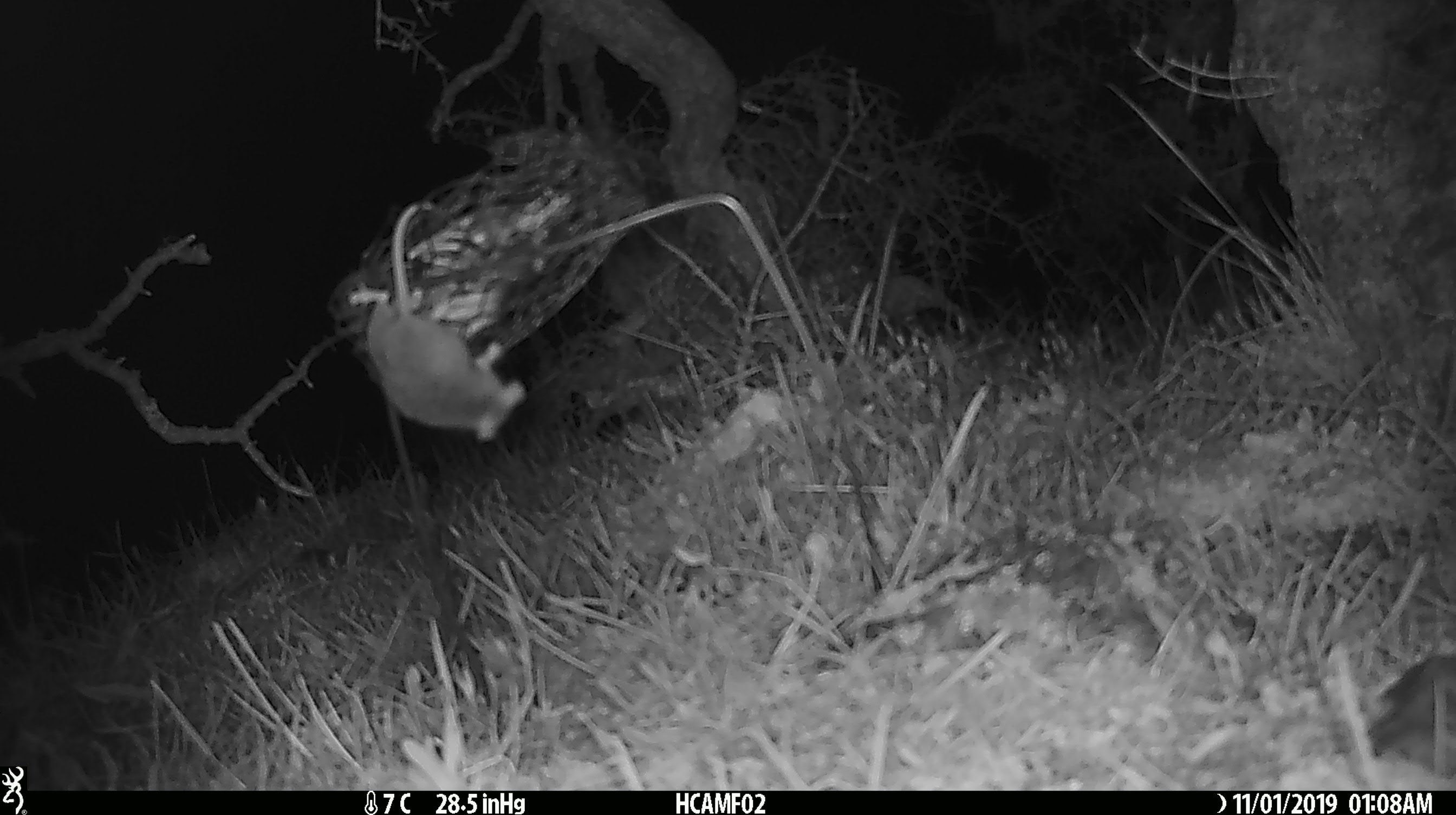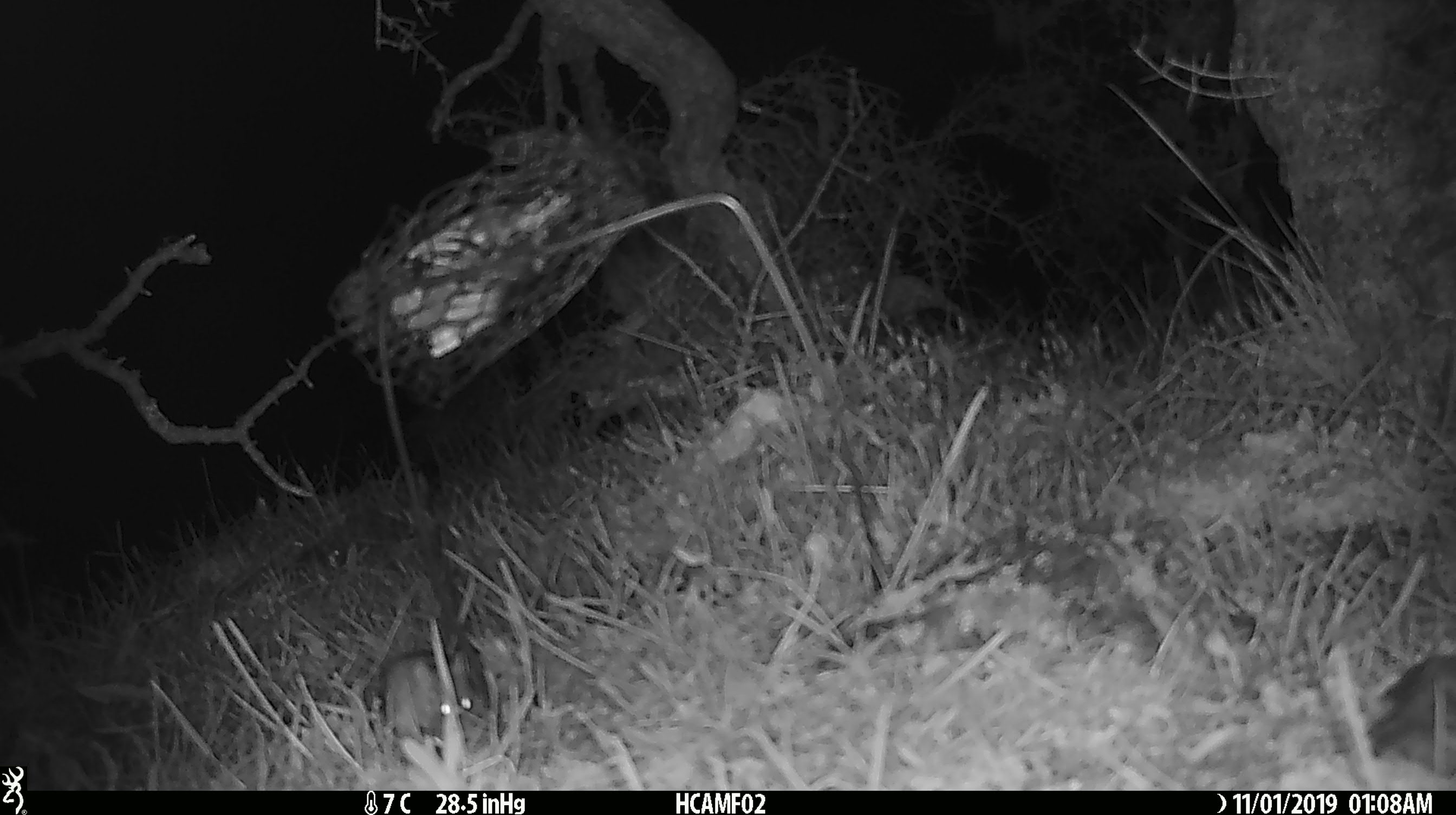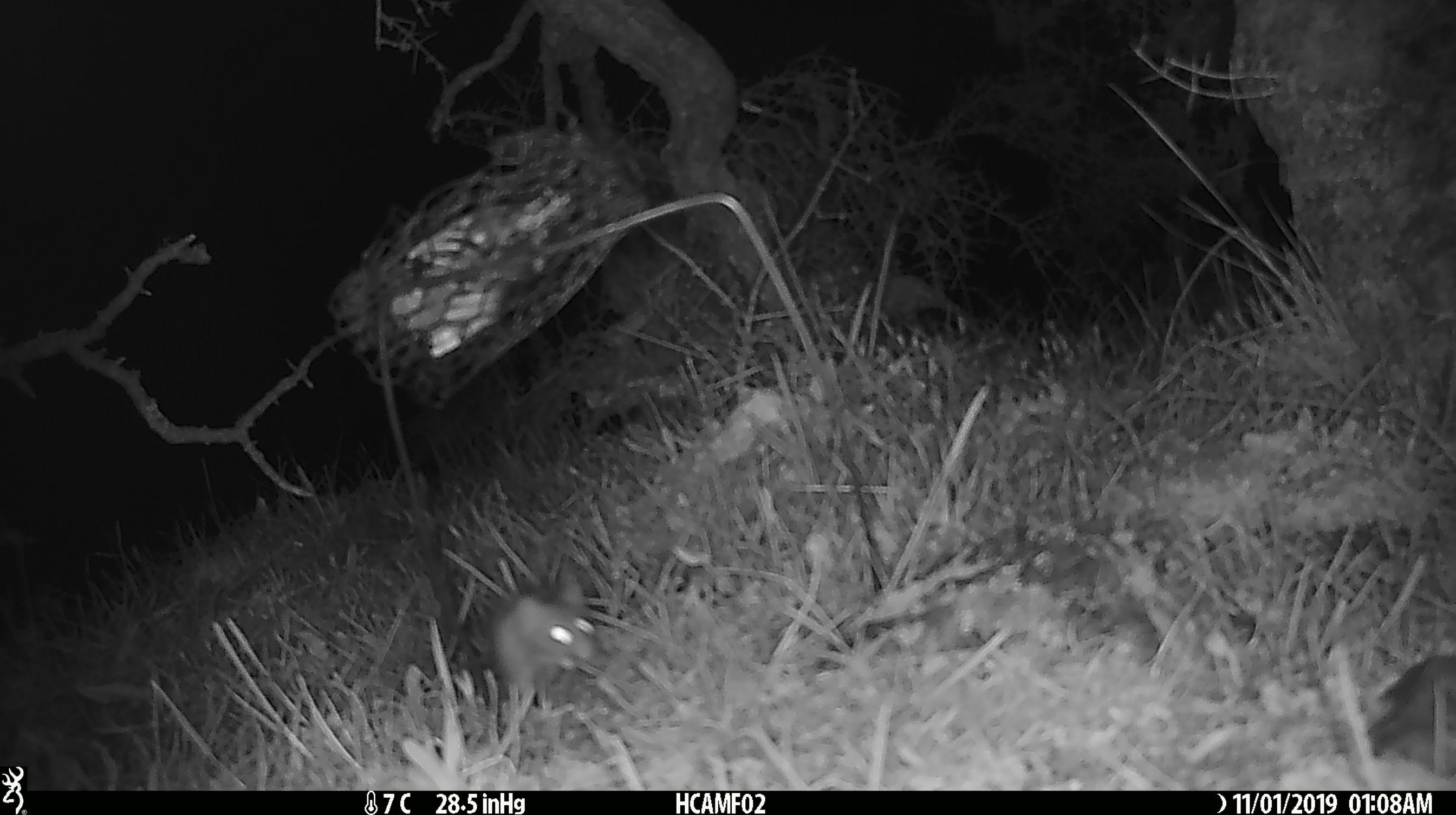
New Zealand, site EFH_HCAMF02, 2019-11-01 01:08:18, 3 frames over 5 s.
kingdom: Animalia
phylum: Chordata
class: Mammalia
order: Rodentia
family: Muridae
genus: Mus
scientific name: Mus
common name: mouse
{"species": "mouse (Mus)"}